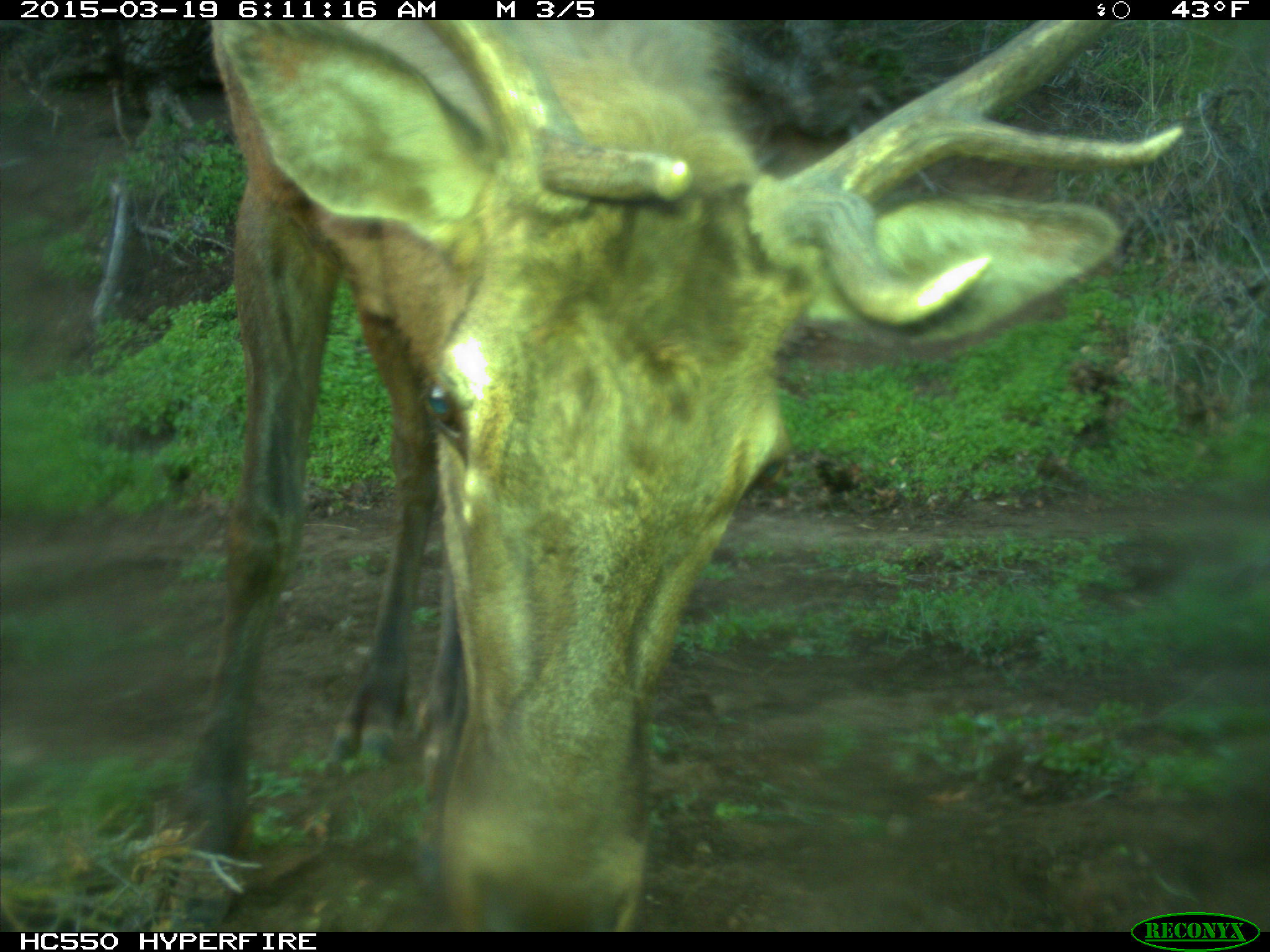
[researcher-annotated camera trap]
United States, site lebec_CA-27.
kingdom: Animalia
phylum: Chordata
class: Mammalia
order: Artiodactyla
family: Cervidae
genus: Cervus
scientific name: Cervus canadensis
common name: elk